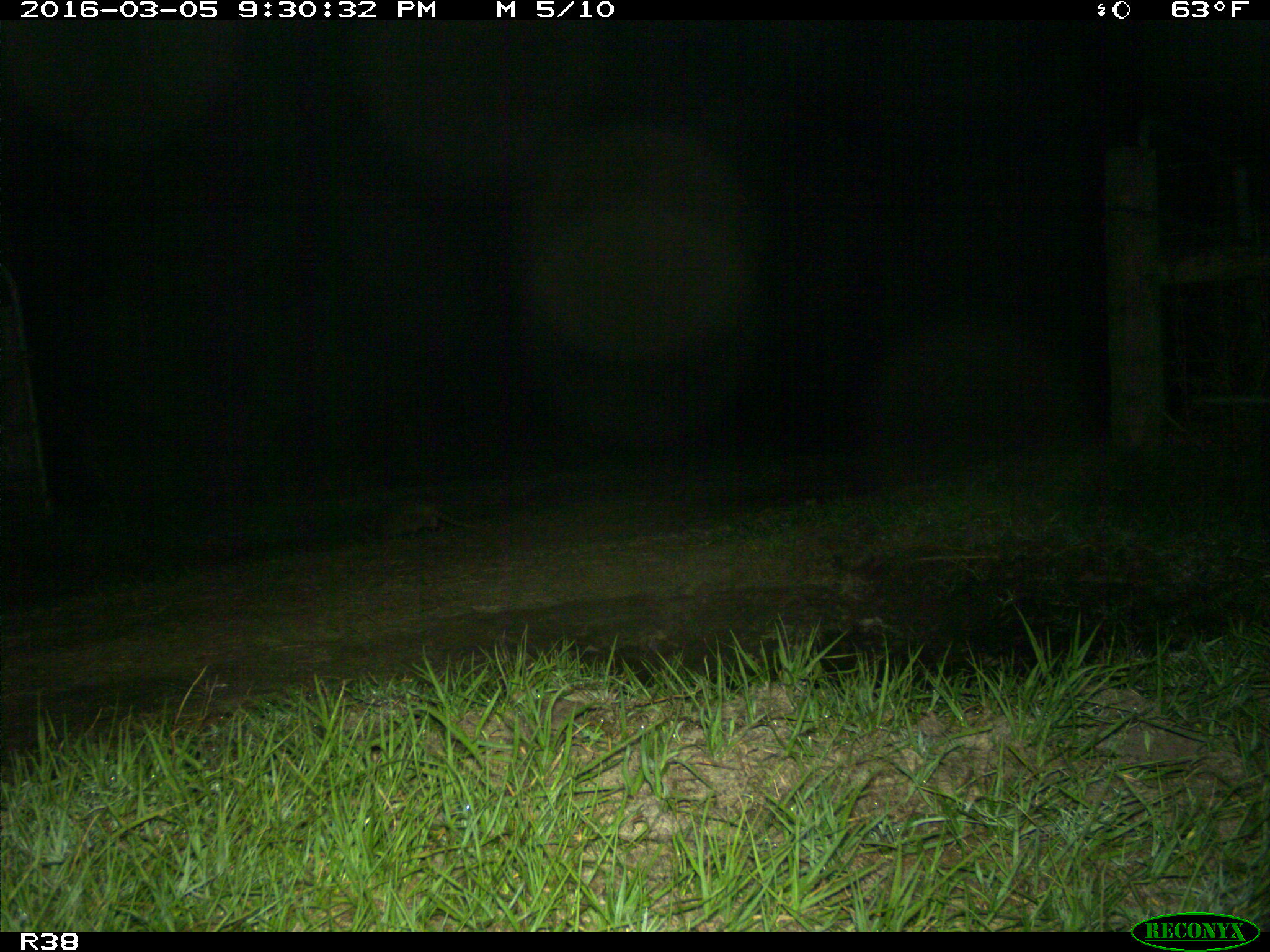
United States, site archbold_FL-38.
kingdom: Animalia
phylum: Chordata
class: Mammalia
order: Cingulata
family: Dasypodidae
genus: Dasypus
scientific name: Dasypus novemcinctus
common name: nine-banded armadillo